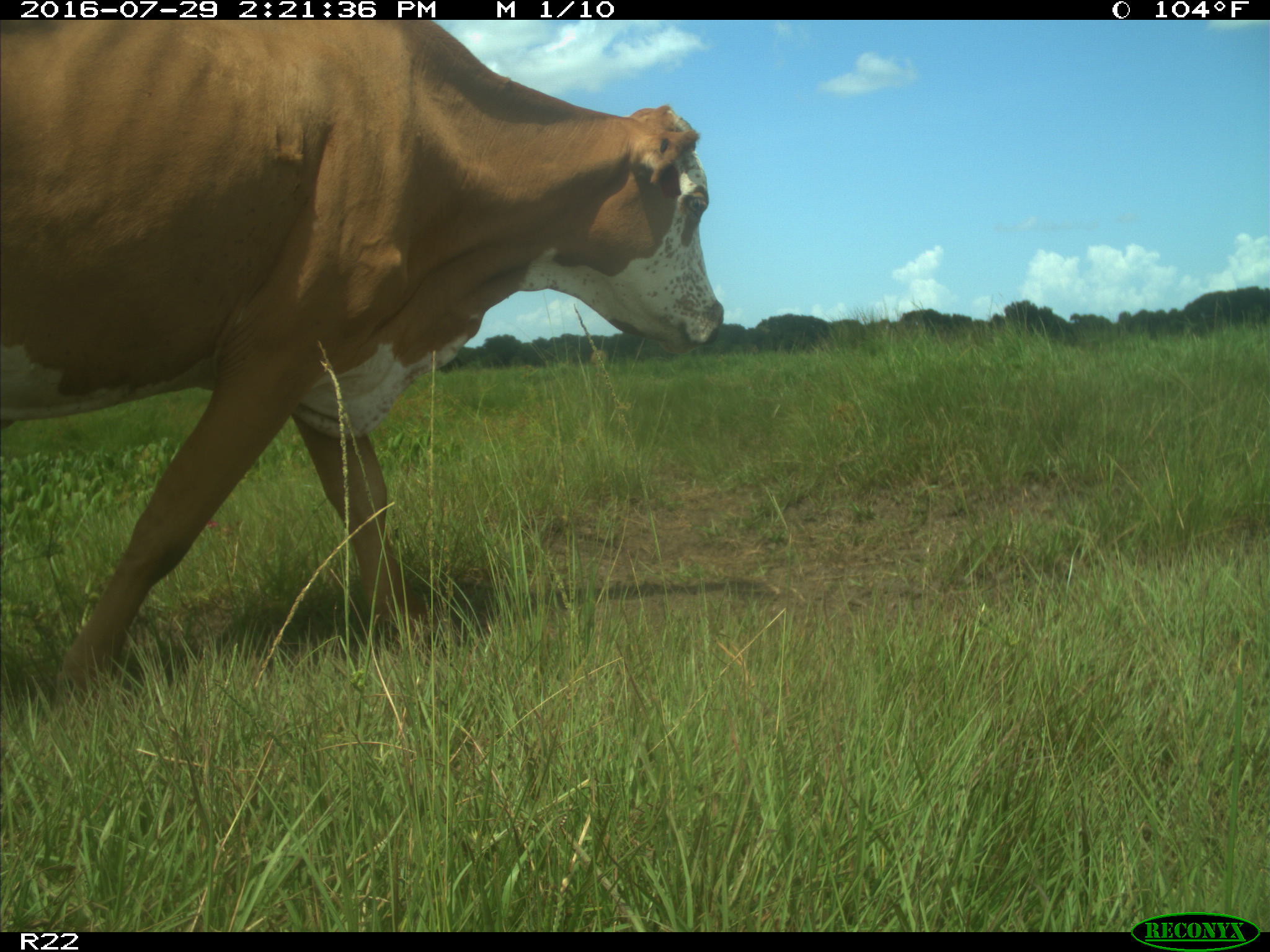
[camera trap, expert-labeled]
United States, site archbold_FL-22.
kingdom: Animalia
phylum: Chordata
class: Mammalia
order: Artiodactyla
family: Bovidae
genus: Bos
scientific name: Bos taurus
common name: domestic cow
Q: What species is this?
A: Bos taurus (domestic cow).